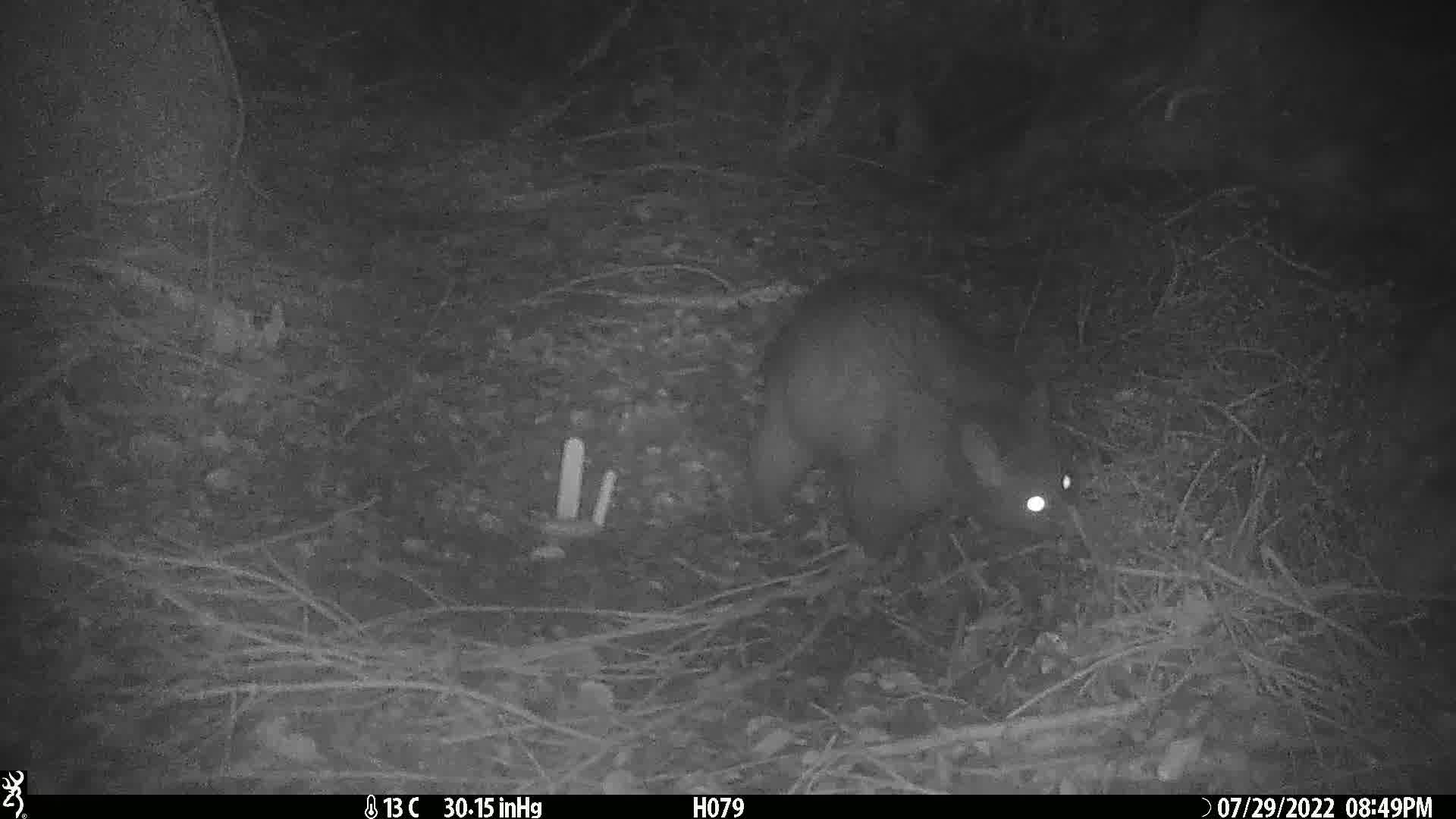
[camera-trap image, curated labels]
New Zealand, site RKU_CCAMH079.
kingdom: Animalia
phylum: Chordata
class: Mammalia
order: Diprotodontia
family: Phalangeridae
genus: Trichosurus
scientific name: Trichosurus vulpecula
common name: common brushtail possum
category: possum